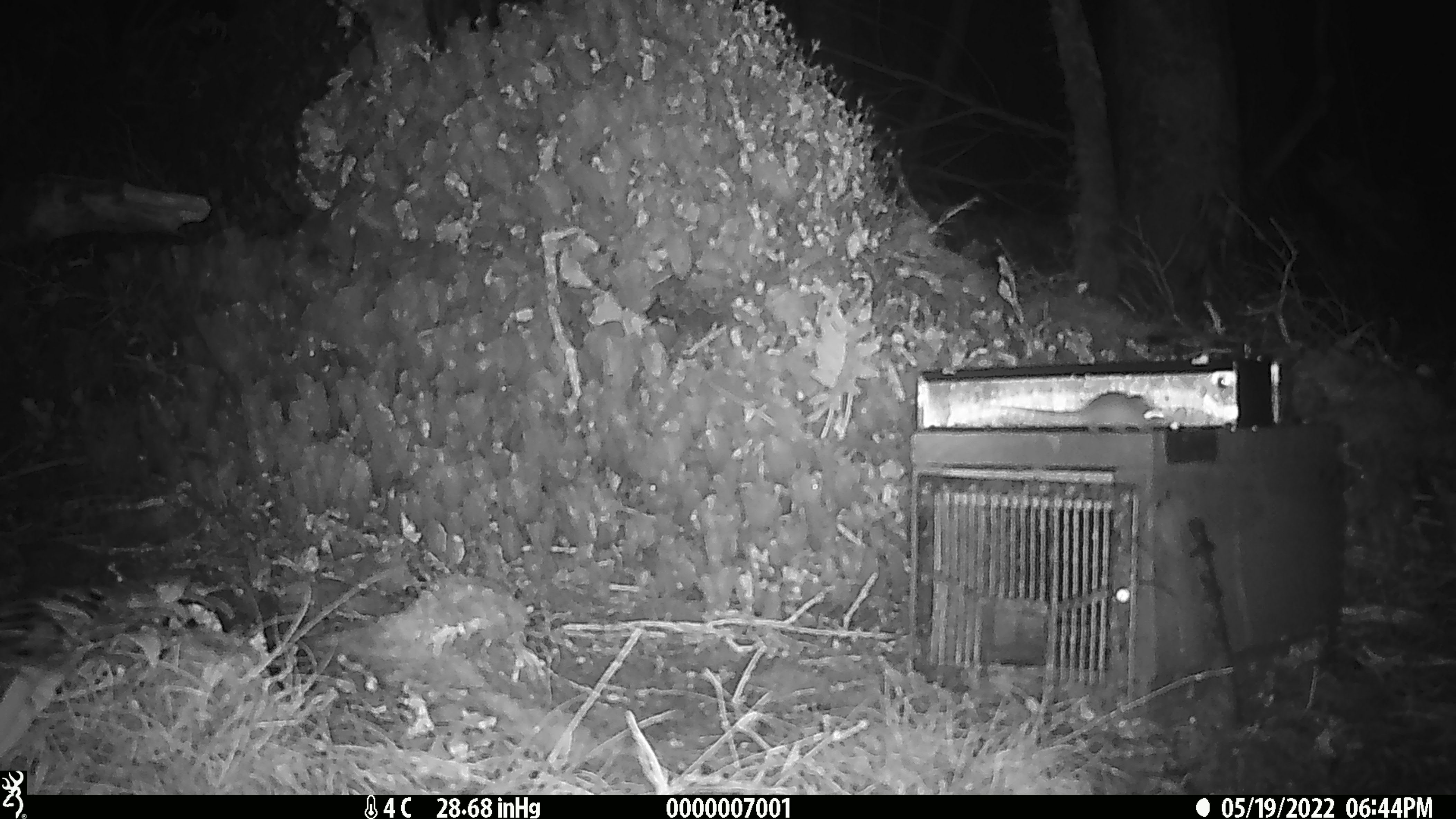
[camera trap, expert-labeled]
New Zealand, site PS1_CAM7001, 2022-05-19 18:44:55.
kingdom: Animalia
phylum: Chordata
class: Mammalia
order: Rodentia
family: Muridae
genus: Mus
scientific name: Mus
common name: mouse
Mouse (Mus).